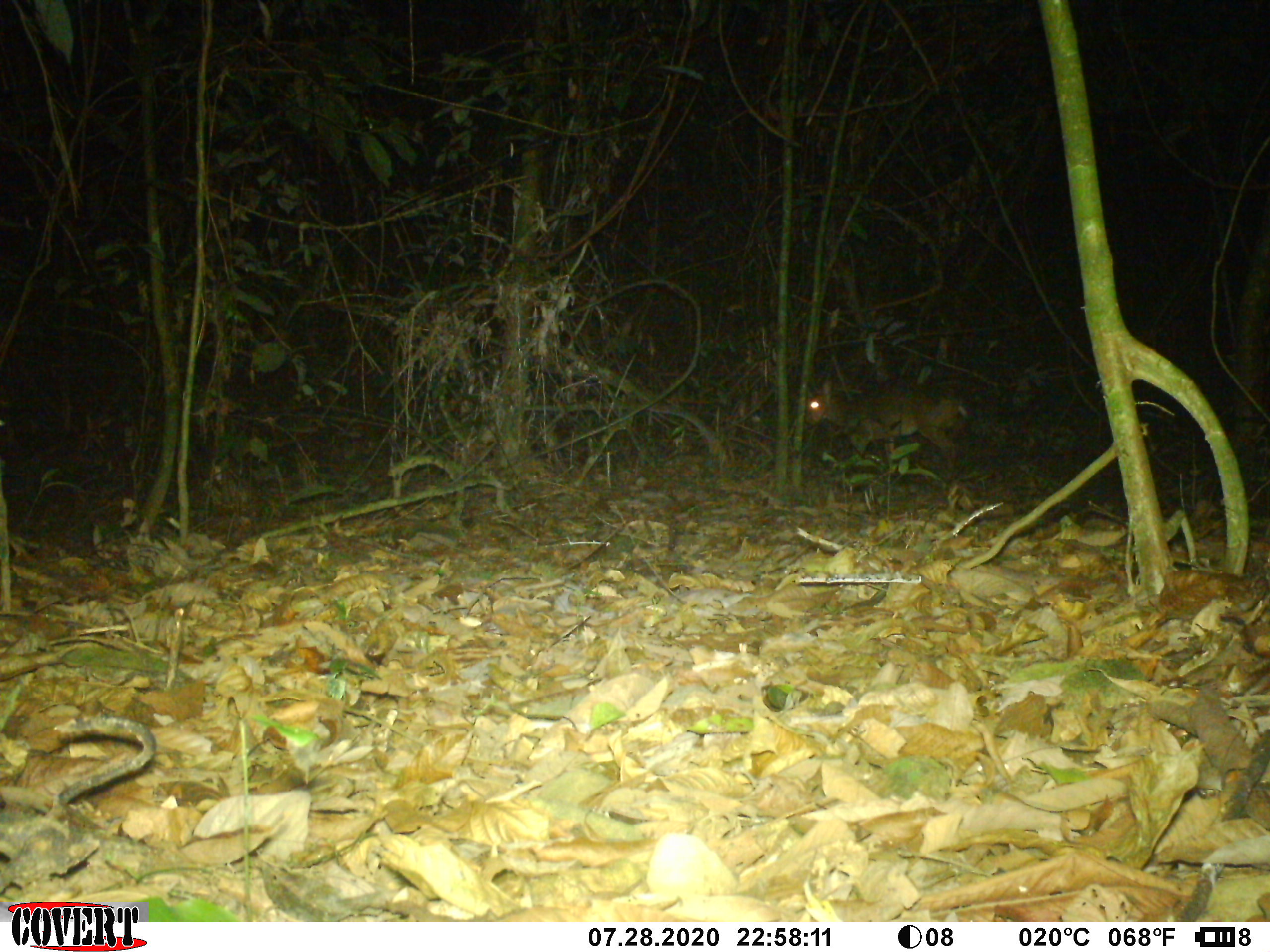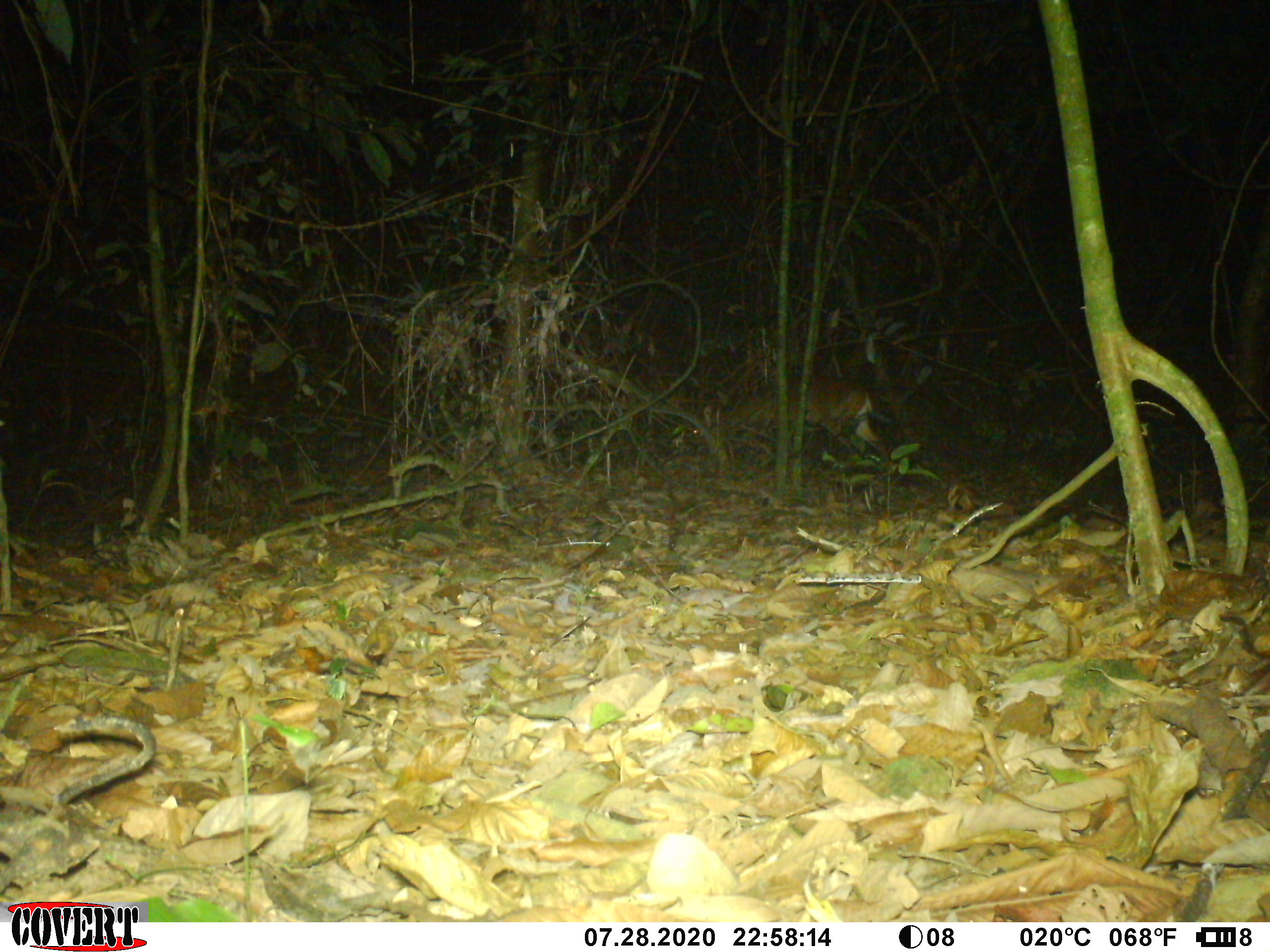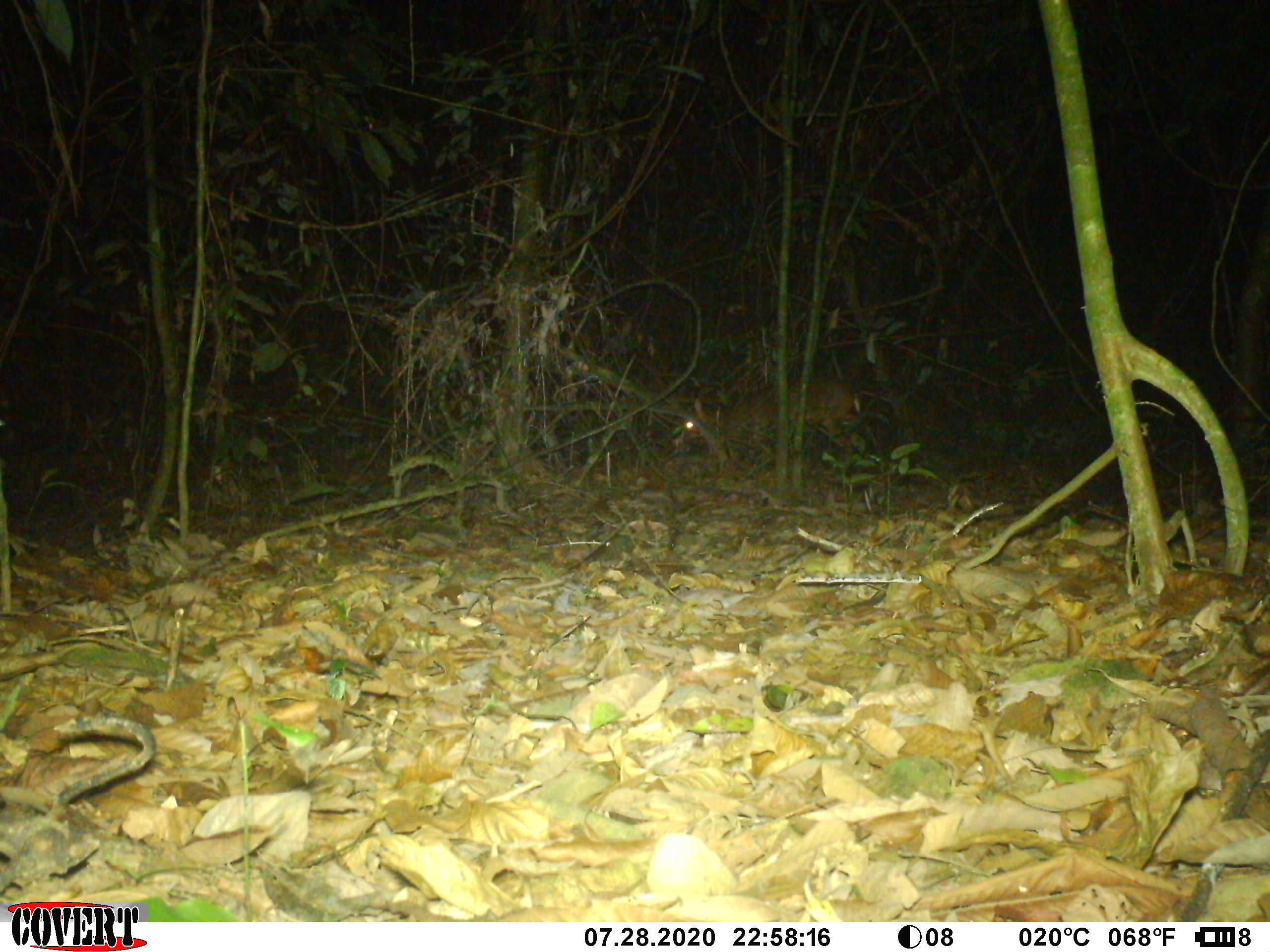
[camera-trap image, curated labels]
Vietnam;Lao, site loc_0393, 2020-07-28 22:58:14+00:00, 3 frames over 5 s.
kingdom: Animalia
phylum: Chordata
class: Mammalia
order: Artiodactyla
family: Cervidae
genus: Muntiacus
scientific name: Muntiacus vuquangensis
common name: large-antlered muntjac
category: large antlered muntjac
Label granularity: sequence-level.